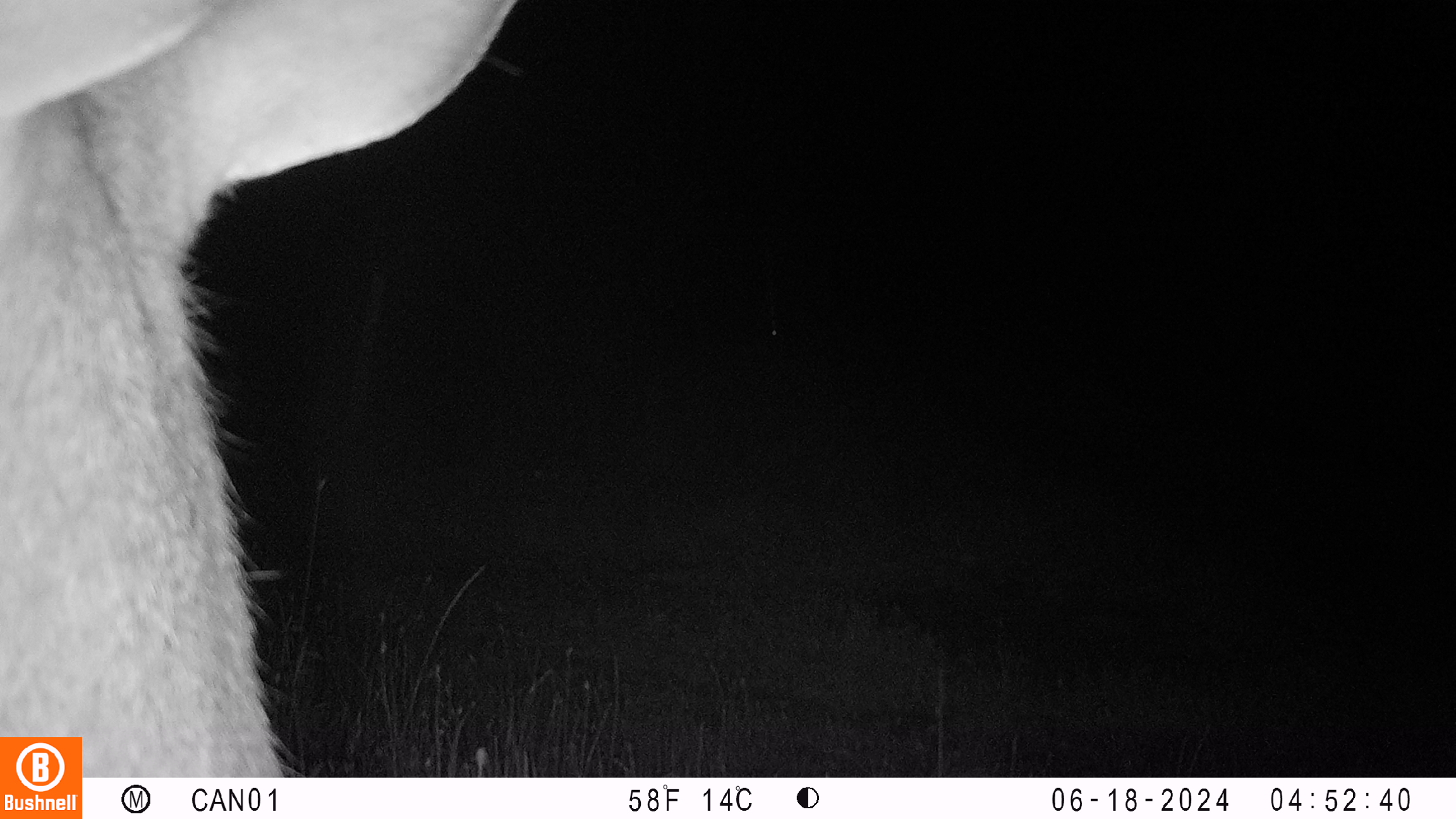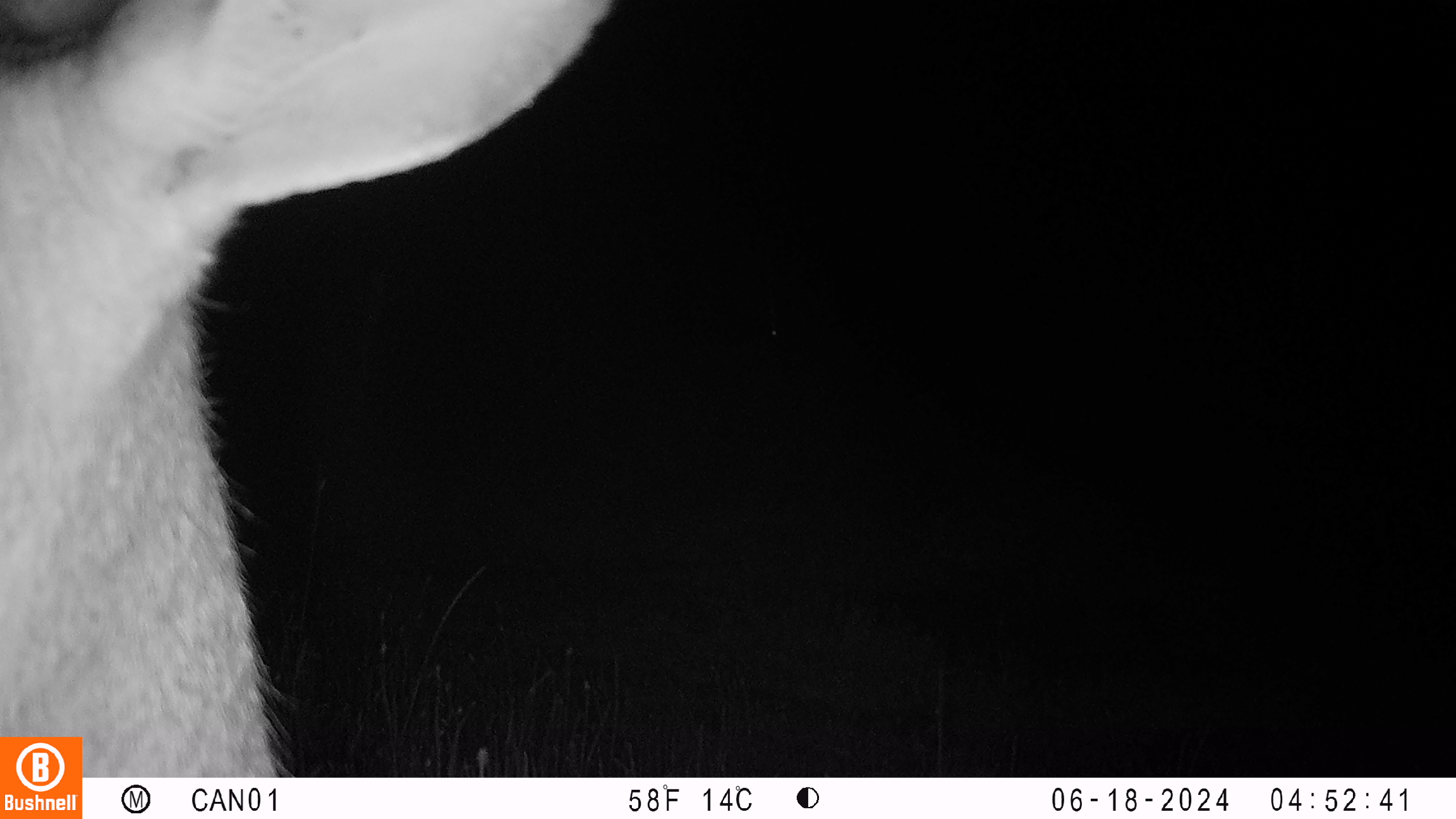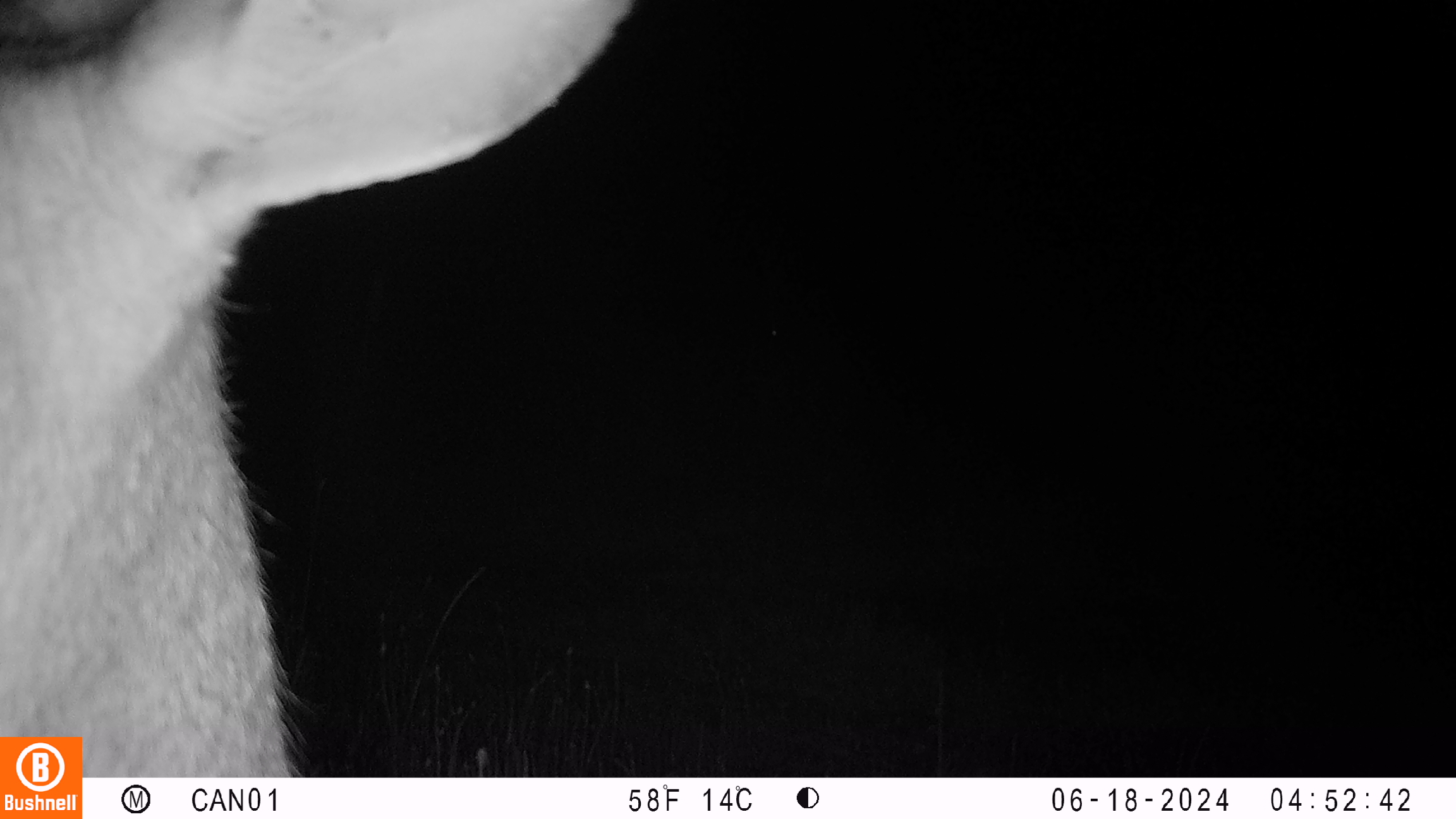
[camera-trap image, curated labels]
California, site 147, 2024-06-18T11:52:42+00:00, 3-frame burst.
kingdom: Animalia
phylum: Chordata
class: Mammalia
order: Artiodactyla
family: Cervidae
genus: Odocoileus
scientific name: Odocoileus hemionus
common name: mule deer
Mule deer (Odocoileus hemionus).